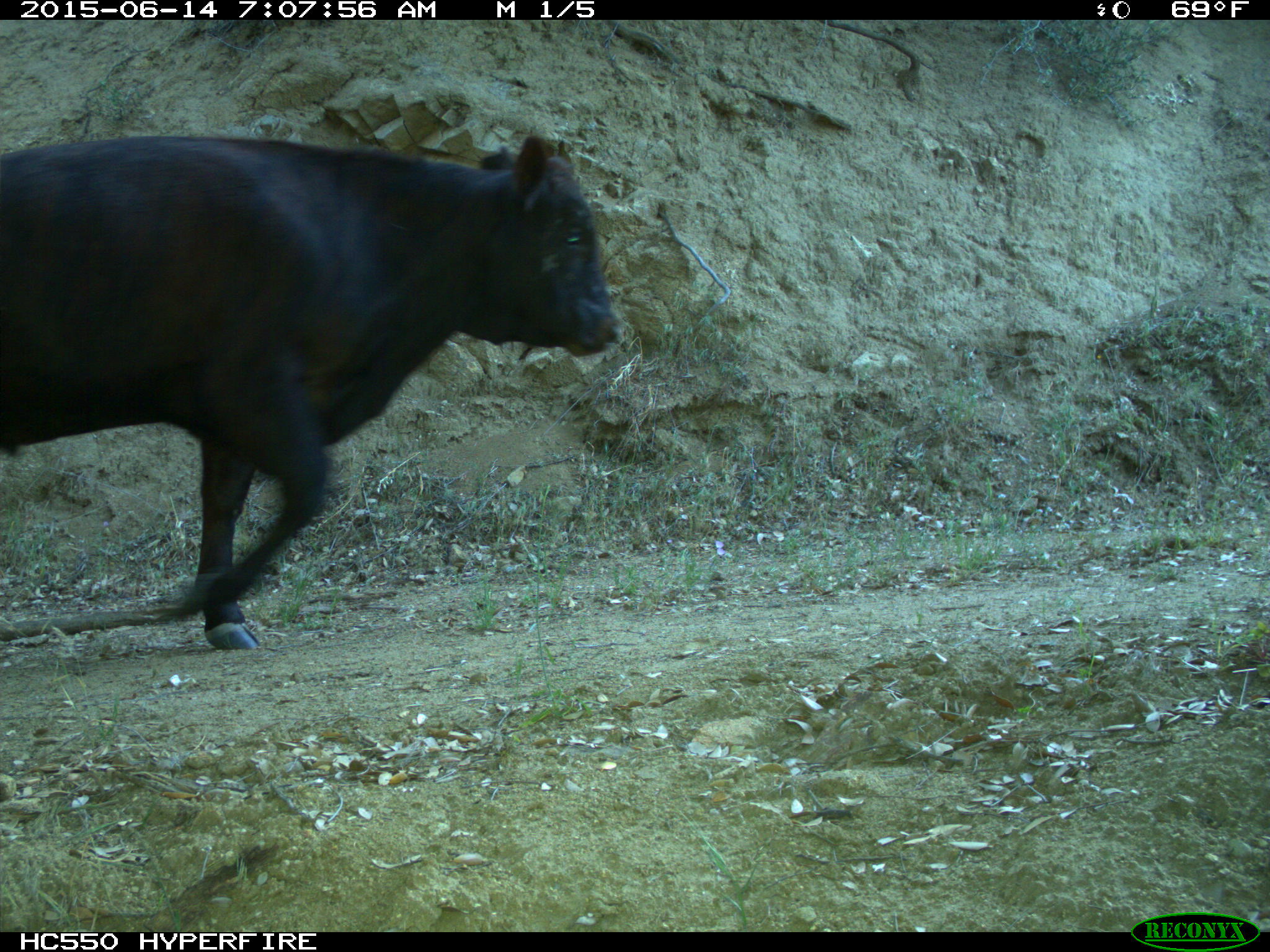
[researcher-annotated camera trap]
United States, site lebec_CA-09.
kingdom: Animalia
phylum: Chordata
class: Mammalia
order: Artiodactyla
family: Bovidae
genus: Bos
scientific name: Bos taurus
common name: domestic cow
Bos taurus (domestic cow).